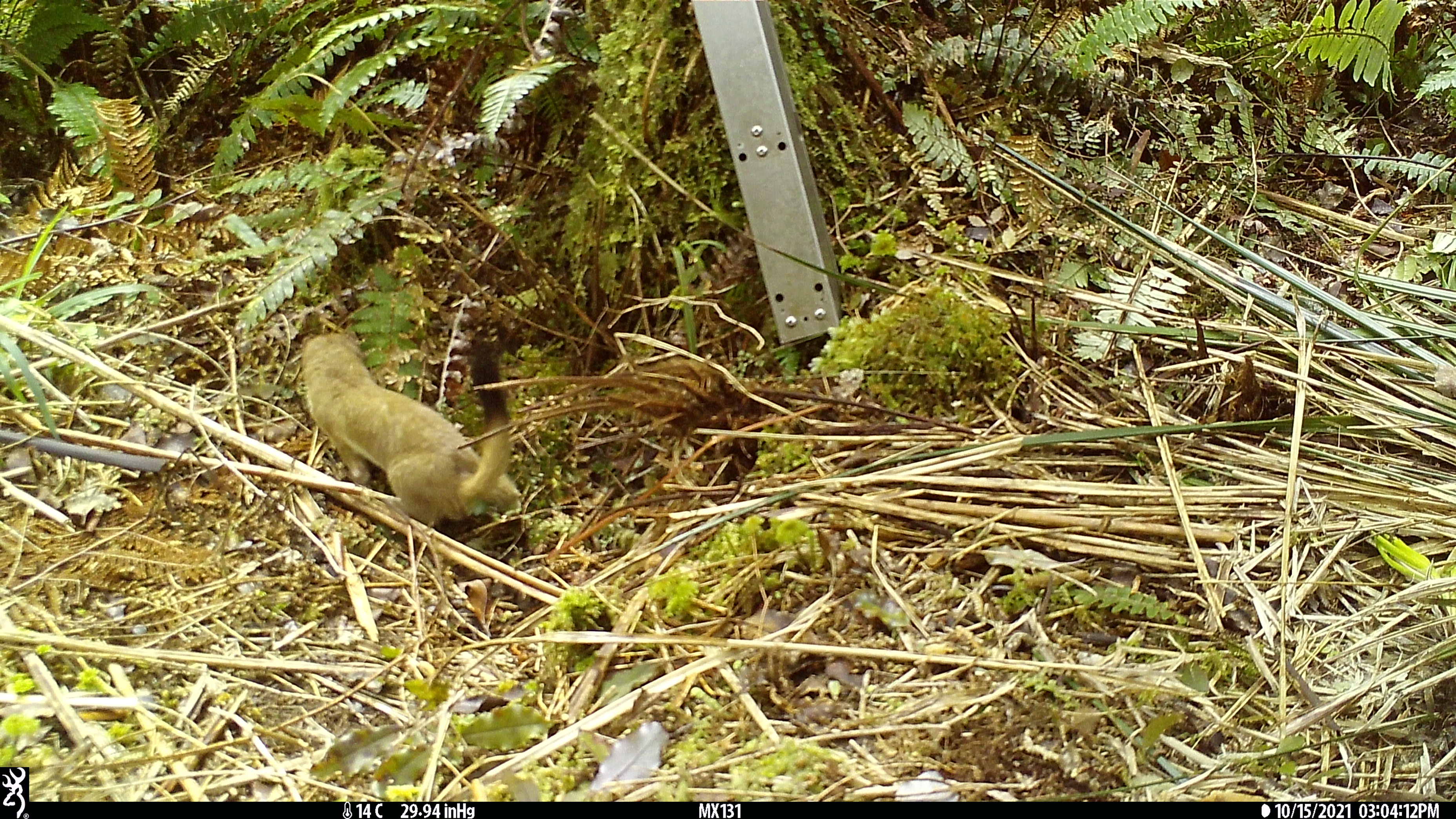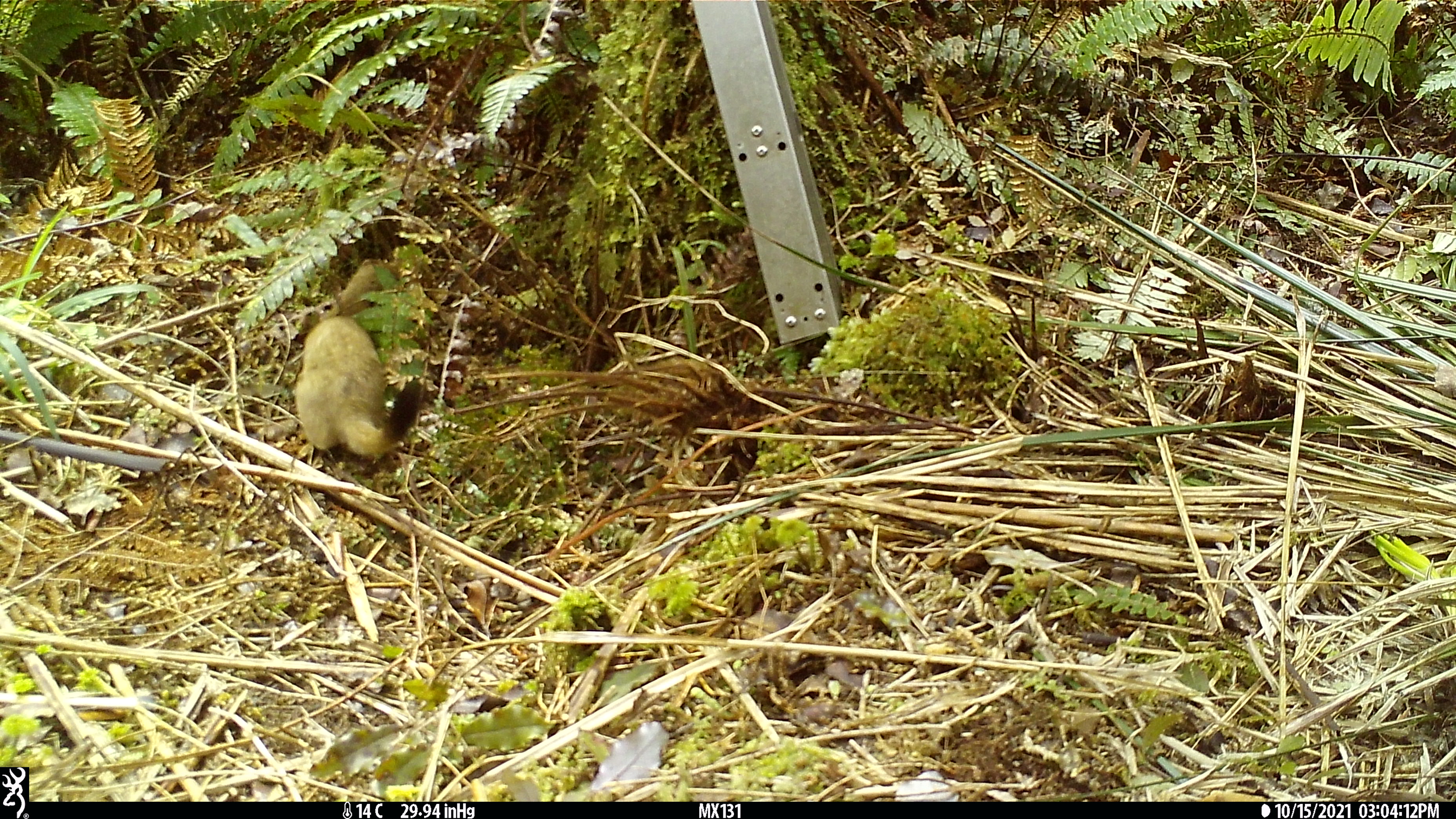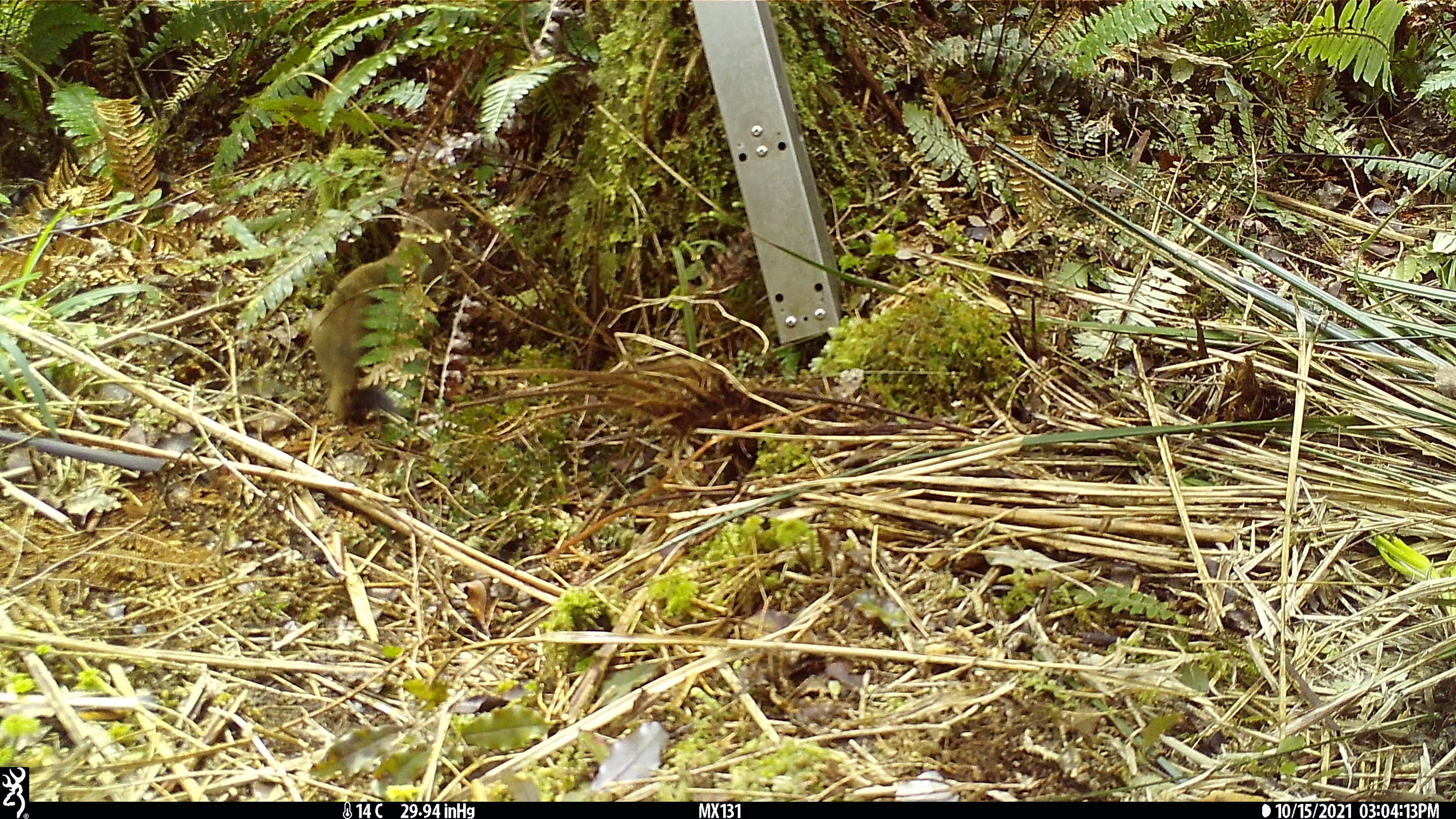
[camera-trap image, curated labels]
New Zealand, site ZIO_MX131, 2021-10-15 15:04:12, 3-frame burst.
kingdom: Animalia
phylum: Chordata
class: Mammalia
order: Carnivora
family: Mustelidae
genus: Mustela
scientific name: Mustela erminea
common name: stoat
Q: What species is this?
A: Stoat (Mustela erminea).